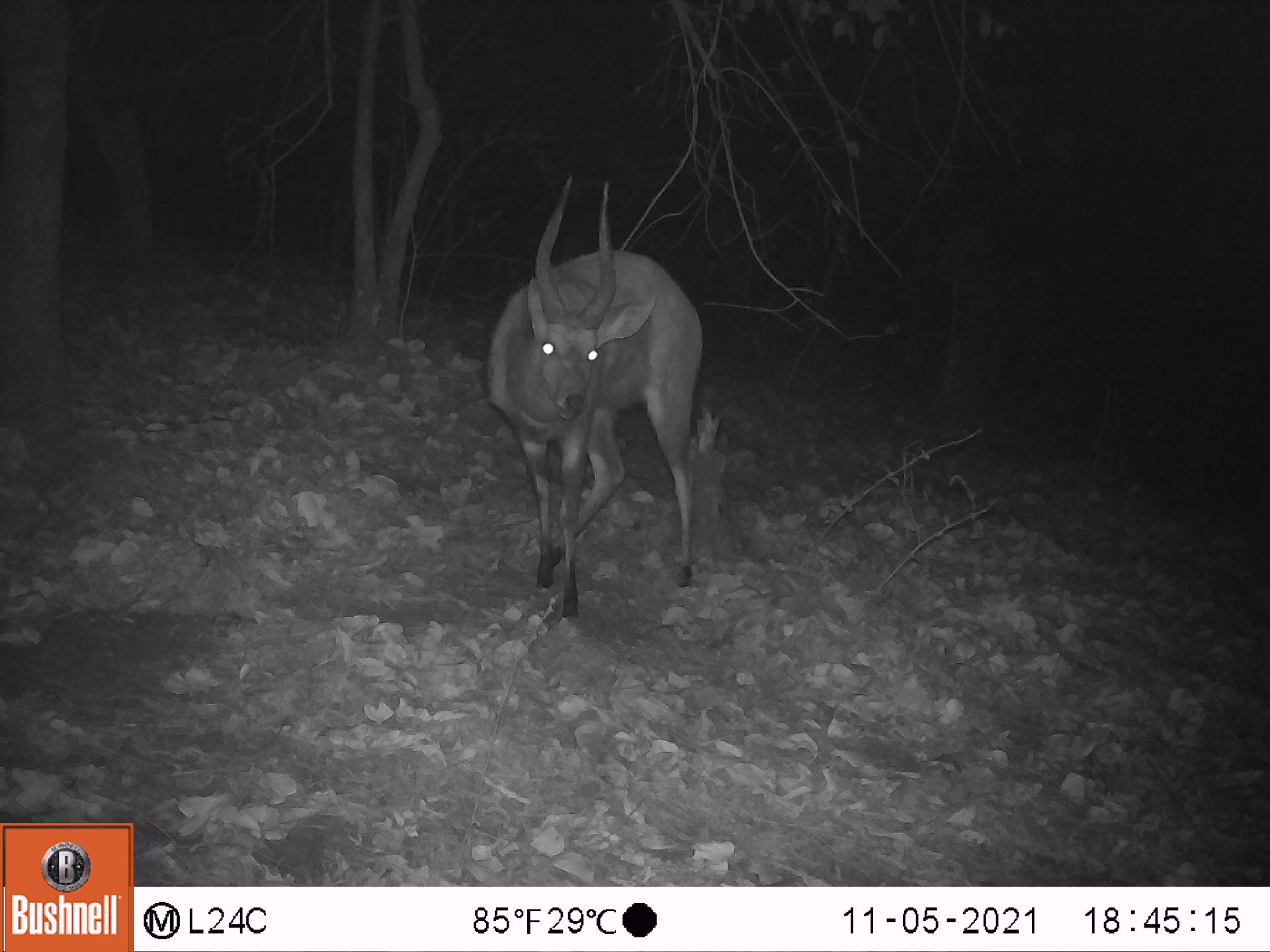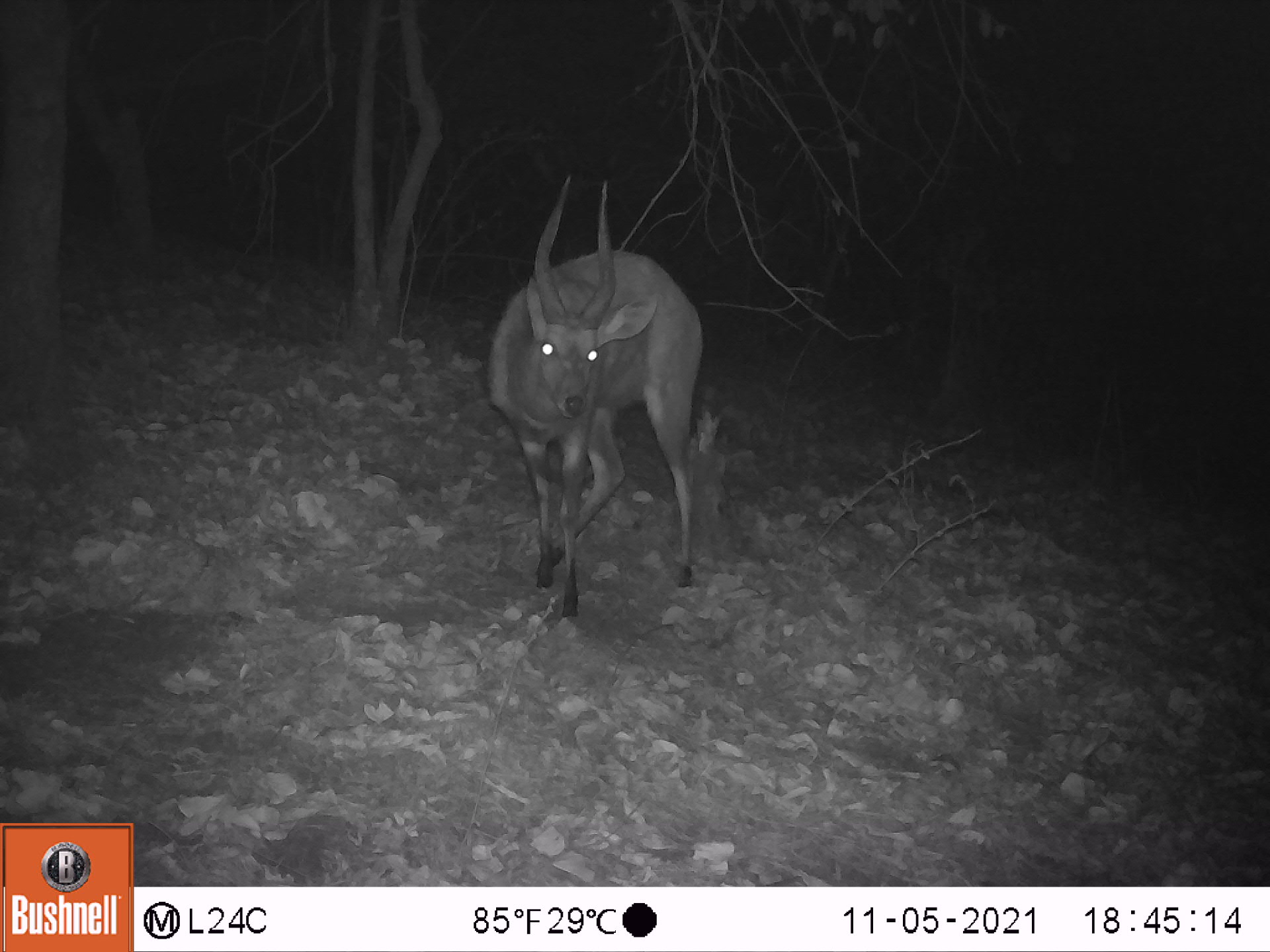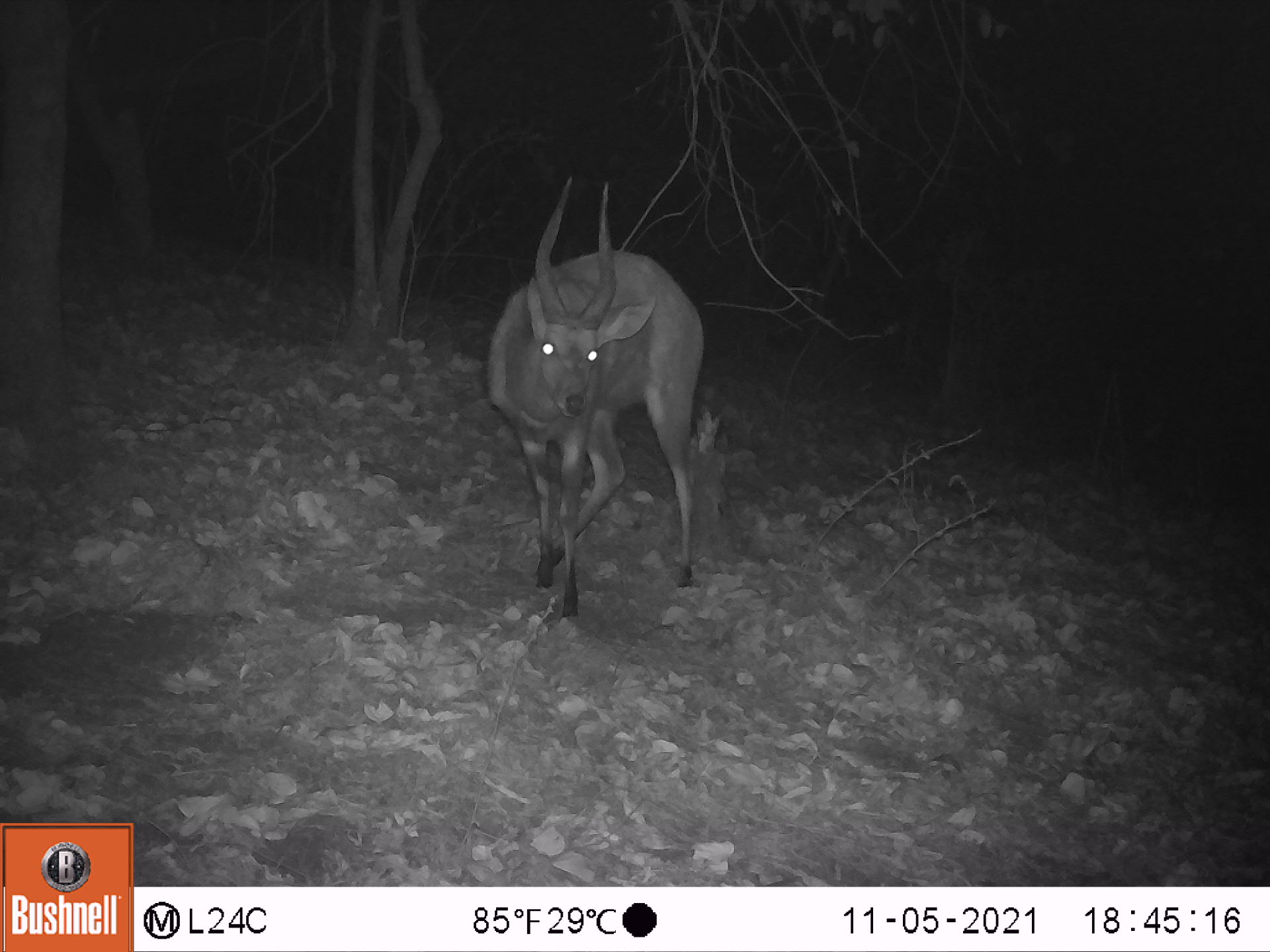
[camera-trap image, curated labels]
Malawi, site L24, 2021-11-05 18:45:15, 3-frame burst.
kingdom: Animalia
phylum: Chordata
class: Mammalia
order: Artiodactyla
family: Bovidae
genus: Tragelaphus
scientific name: Tragelaphus sylvaticus sylvaticus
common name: cape bushbuck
Cape bushbuck (Tragelaphus sylvaticus sylvaticus), count 1.